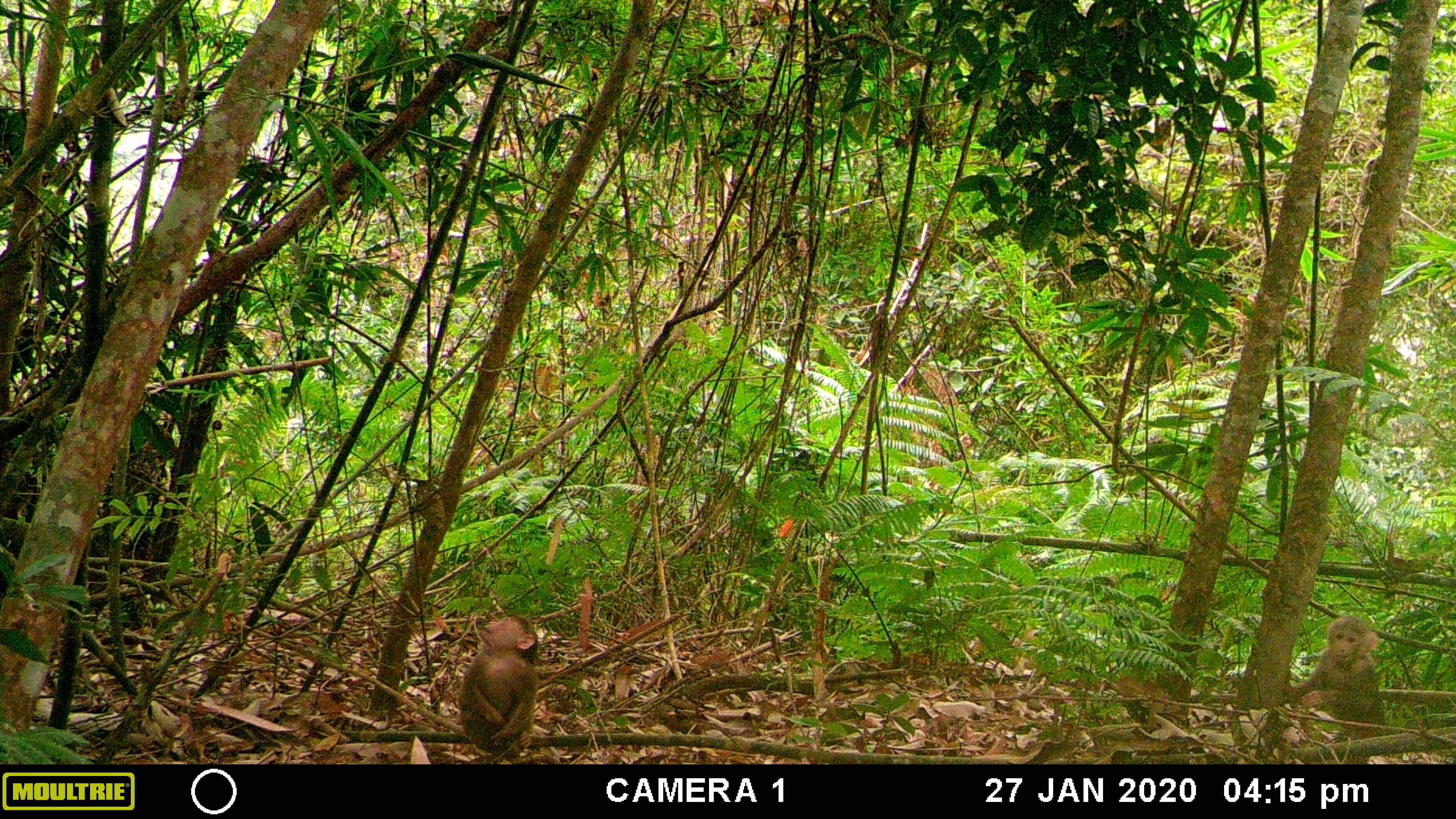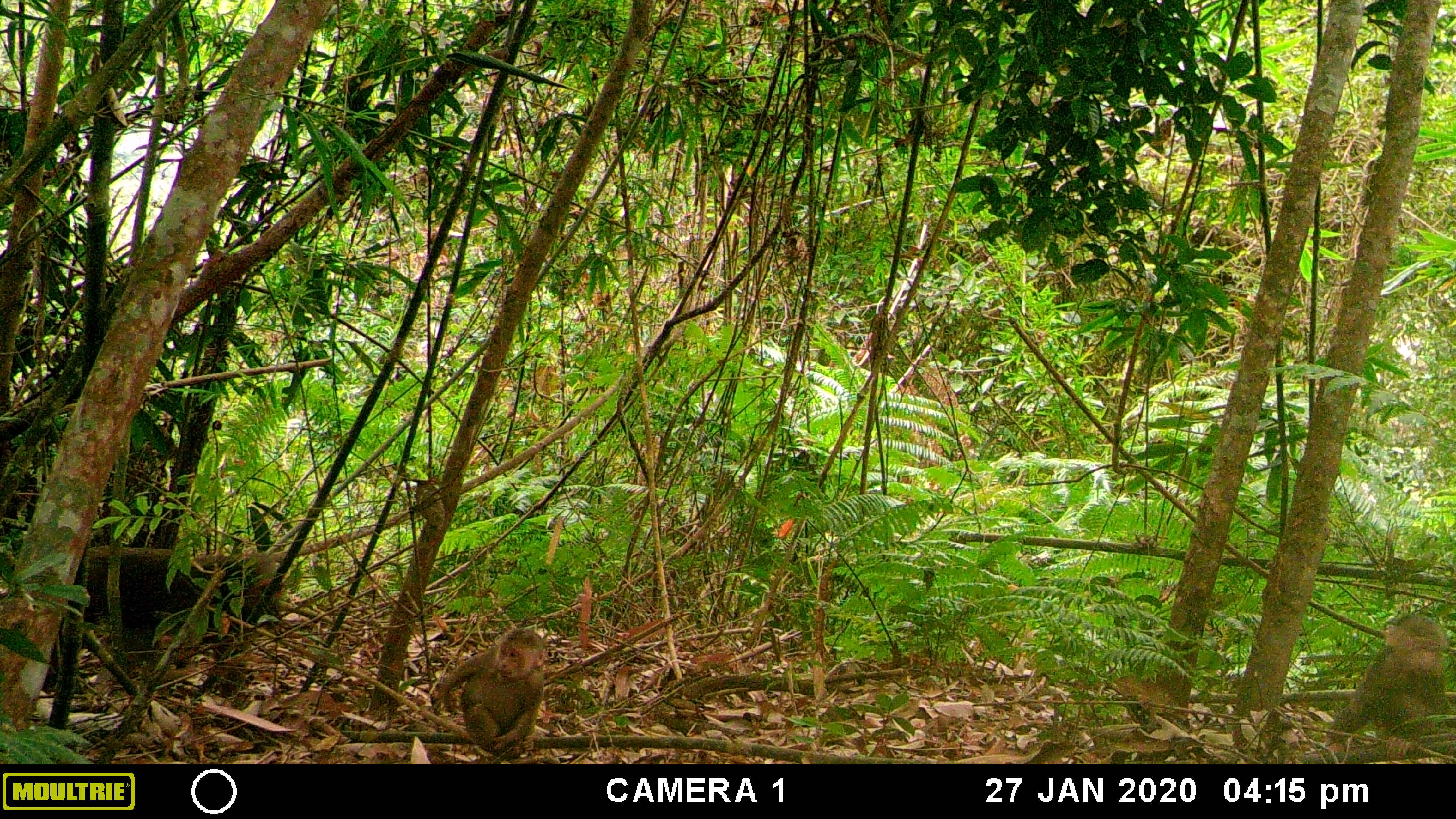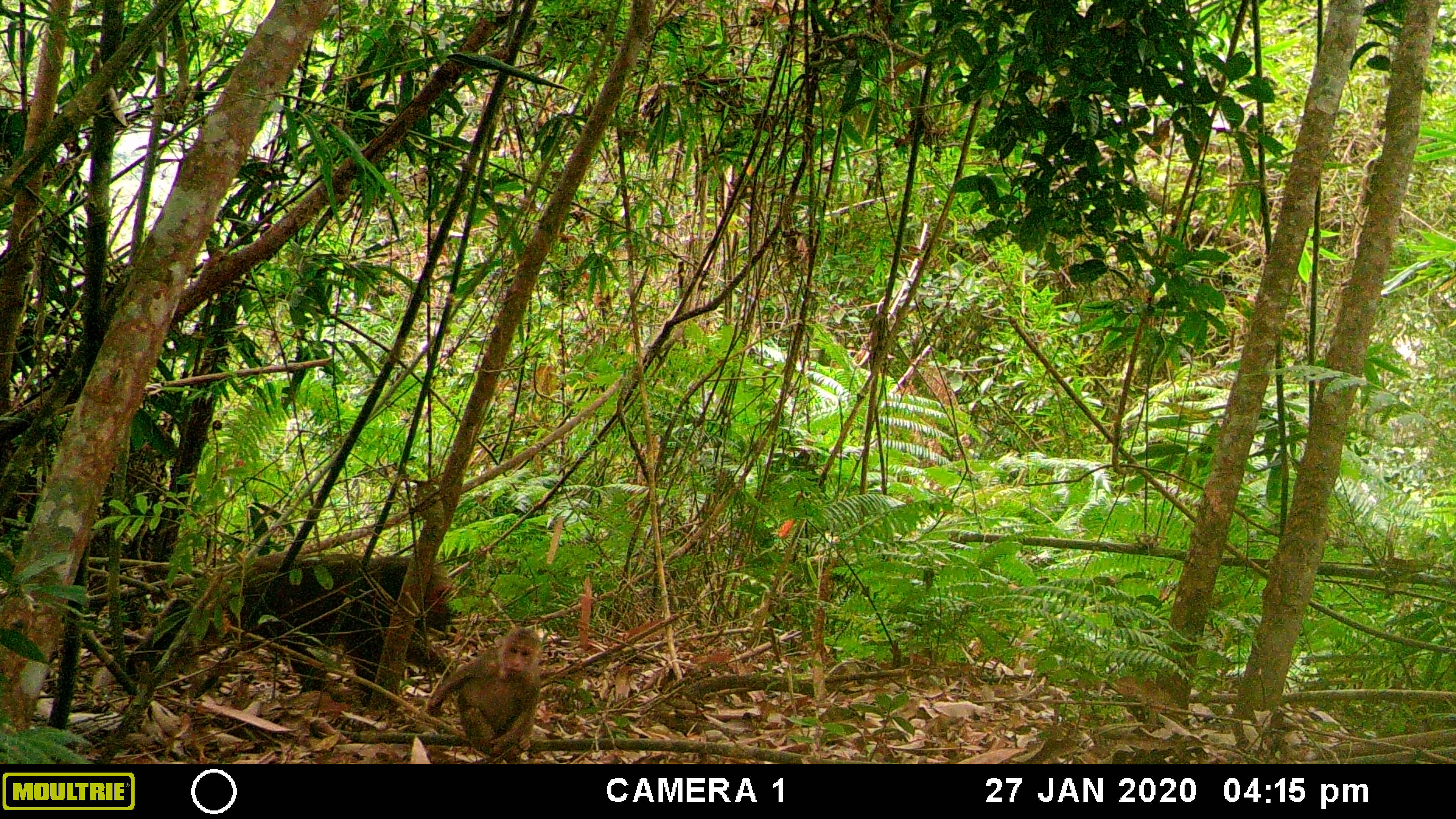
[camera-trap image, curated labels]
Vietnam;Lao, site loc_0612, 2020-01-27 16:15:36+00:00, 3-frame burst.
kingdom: Animalia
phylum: Chordata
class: Mammalia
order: Primates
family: Cercopithecidae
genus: Macaca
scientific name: Macaca arctoides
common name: stump-tailed macaque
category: stump tailed macaque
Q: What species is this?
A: Stump tailed macaque (stump-tailed macaque) (Macaca arctoides).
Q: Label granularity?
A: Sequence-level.